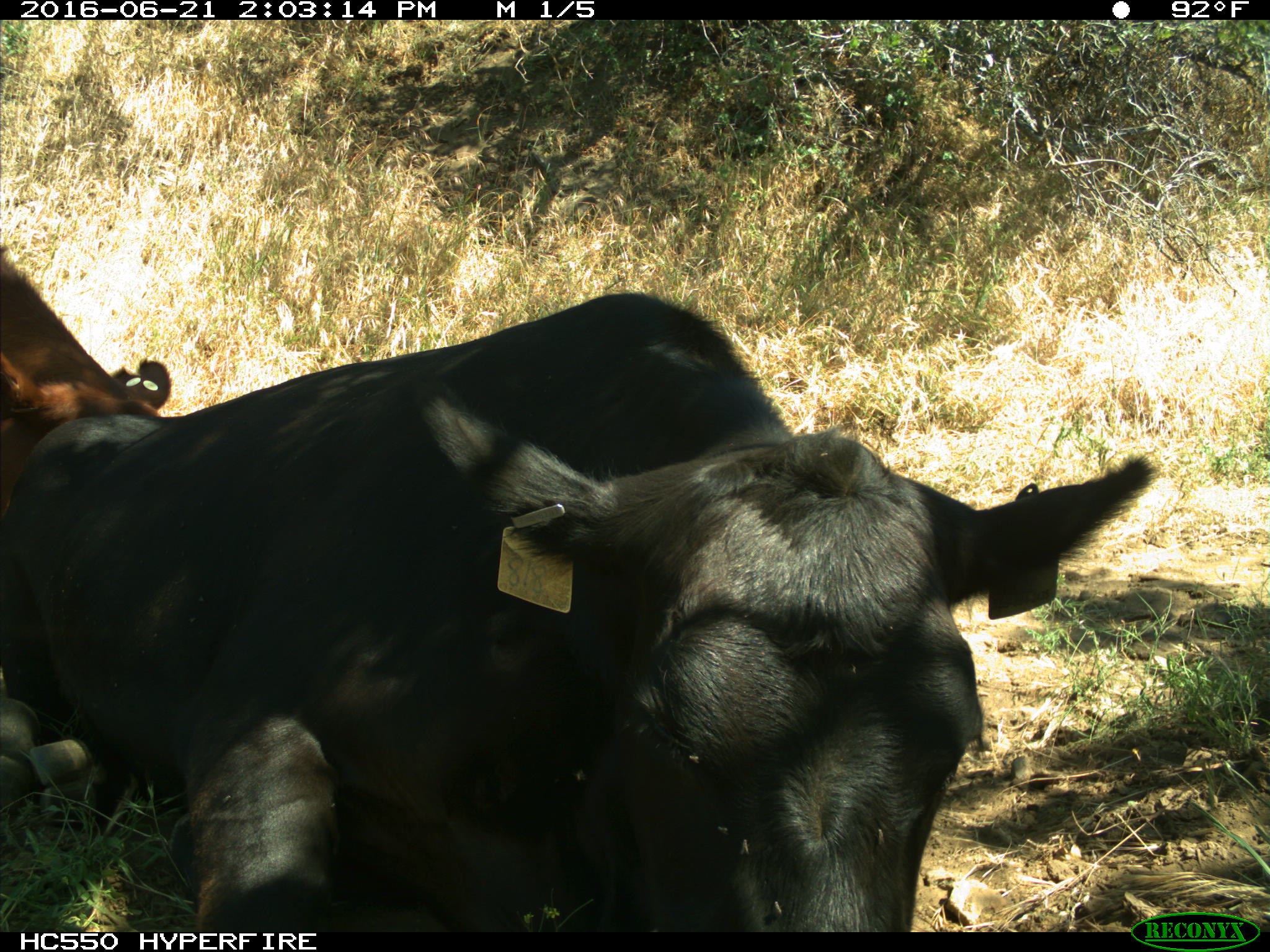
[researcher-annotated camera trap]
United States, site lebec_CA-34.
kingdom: Animalia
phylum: Chordata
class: Mammalia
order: Artiodactyla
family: Bovidae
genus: Bos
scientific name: Bos taurus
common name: domestic cow